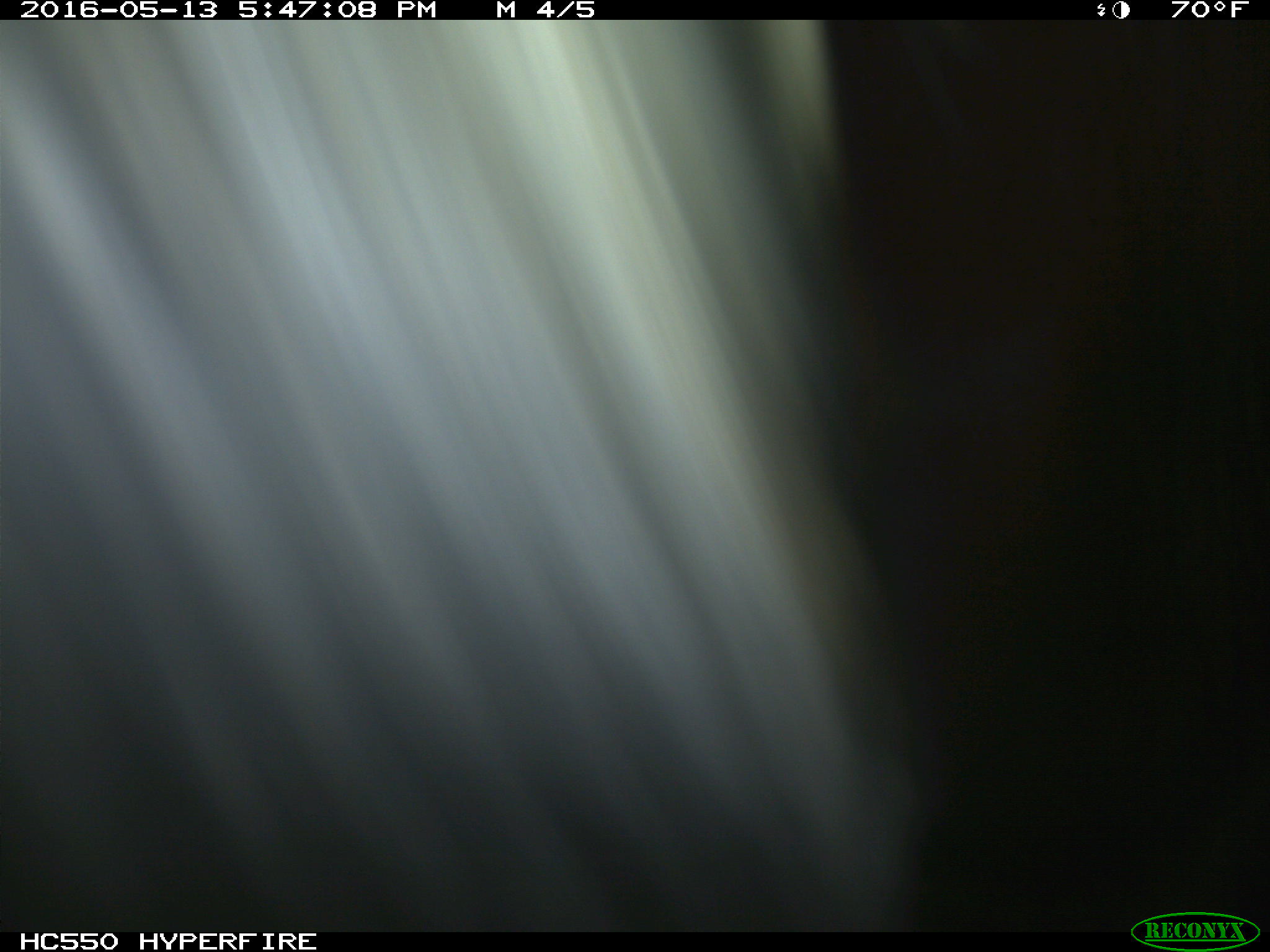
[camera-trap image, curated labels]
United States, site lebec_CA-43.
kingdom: Animalia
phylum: Chordata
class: Mammalia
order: Artiodactyla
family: Bovidae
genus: Bos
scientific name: Bos taurus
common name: domestic cow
Bos taurus (domestic cow).